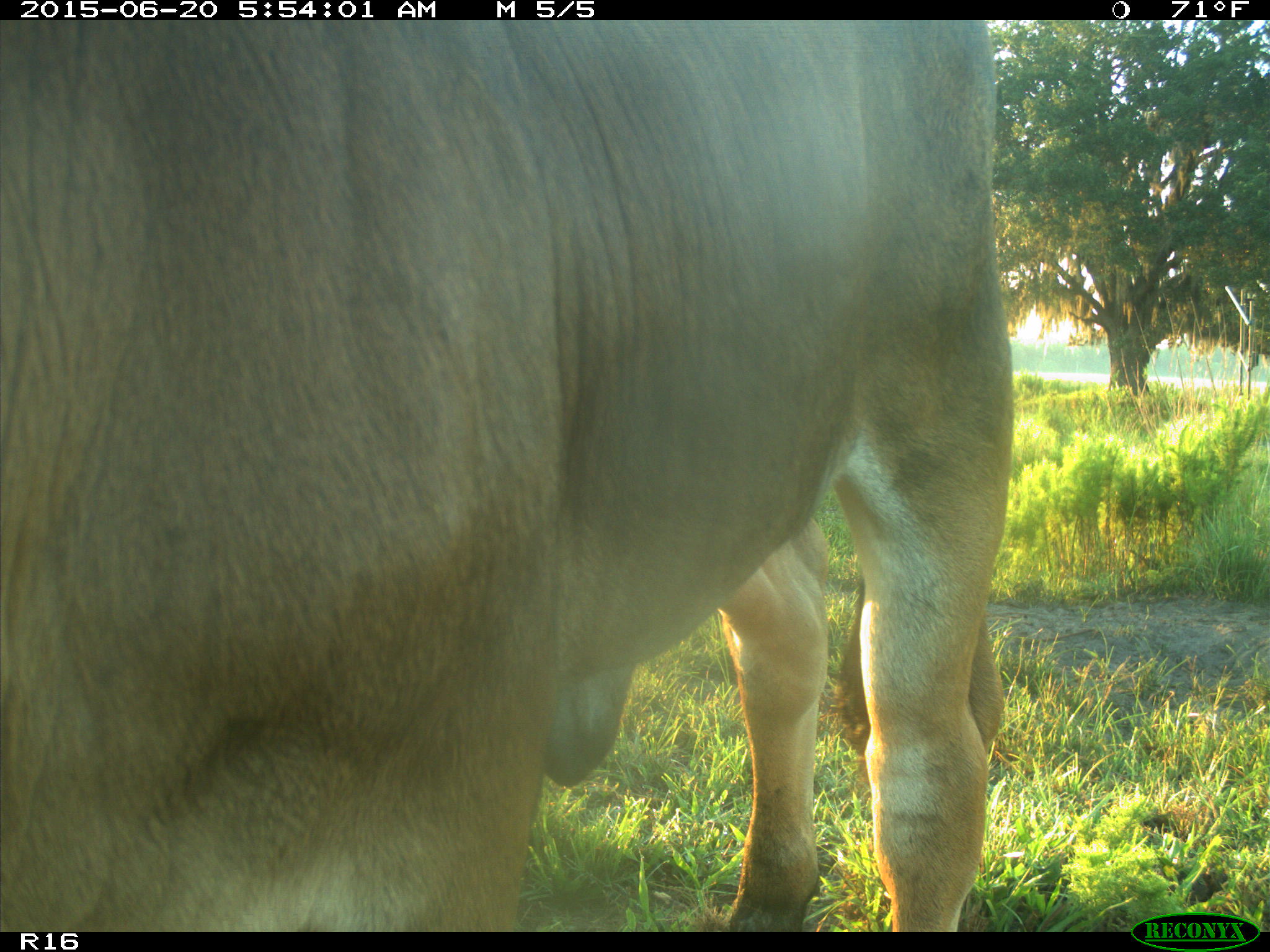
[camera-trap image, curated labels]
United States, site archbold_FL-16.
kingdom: Animalia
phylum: Chordata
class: Mammalia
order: Artiodactyla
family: Bovidae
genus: Bos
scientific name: Bos taurus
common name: domestic cow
Bos taurus (domestic cow).